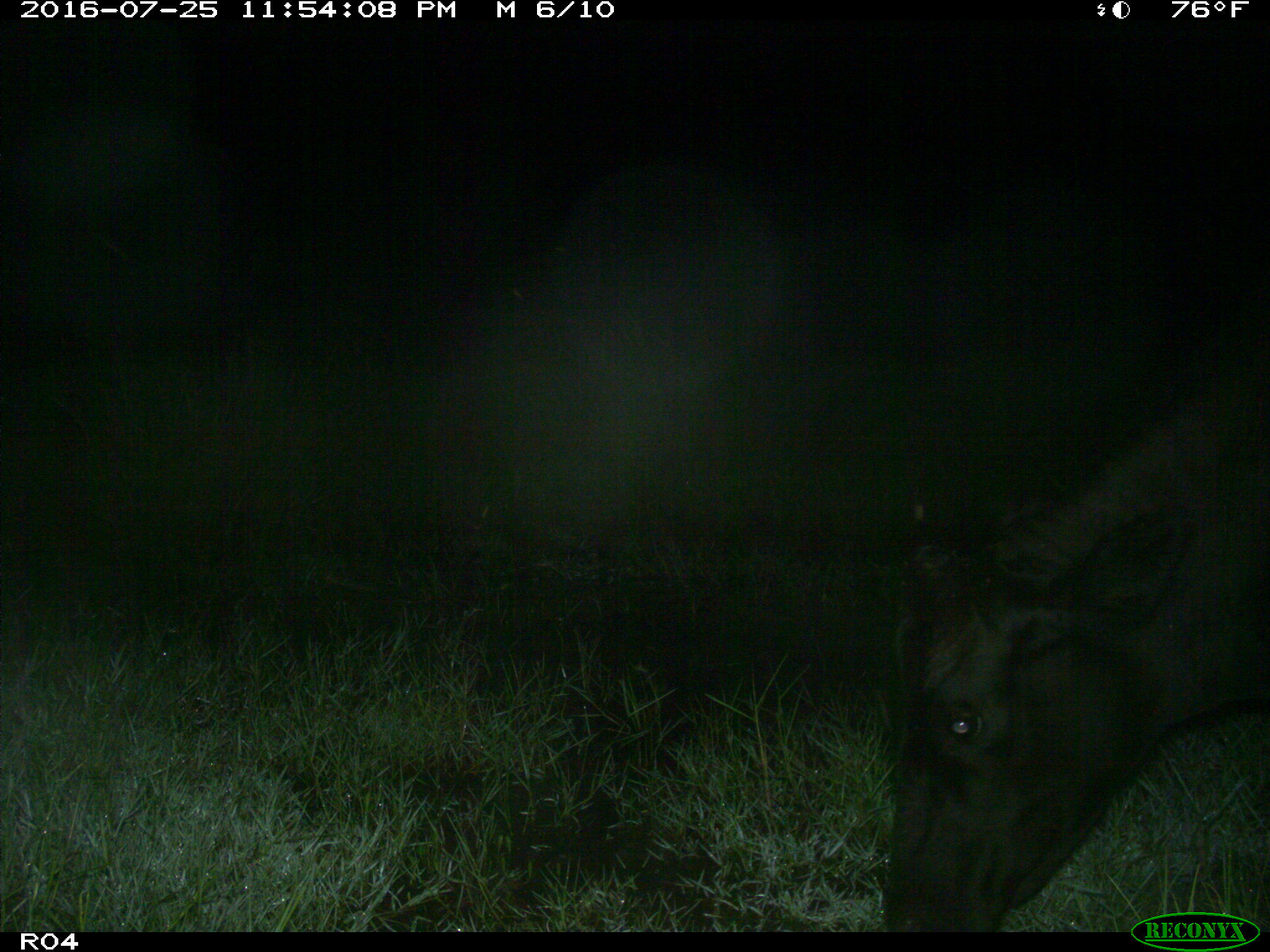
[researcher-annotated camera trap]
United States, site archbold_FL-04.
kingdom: Animalia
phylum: Chordata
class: Mammalia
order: Artiodactyla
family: Bovidae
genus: Bos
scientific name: Bos taurus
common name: domestic cow